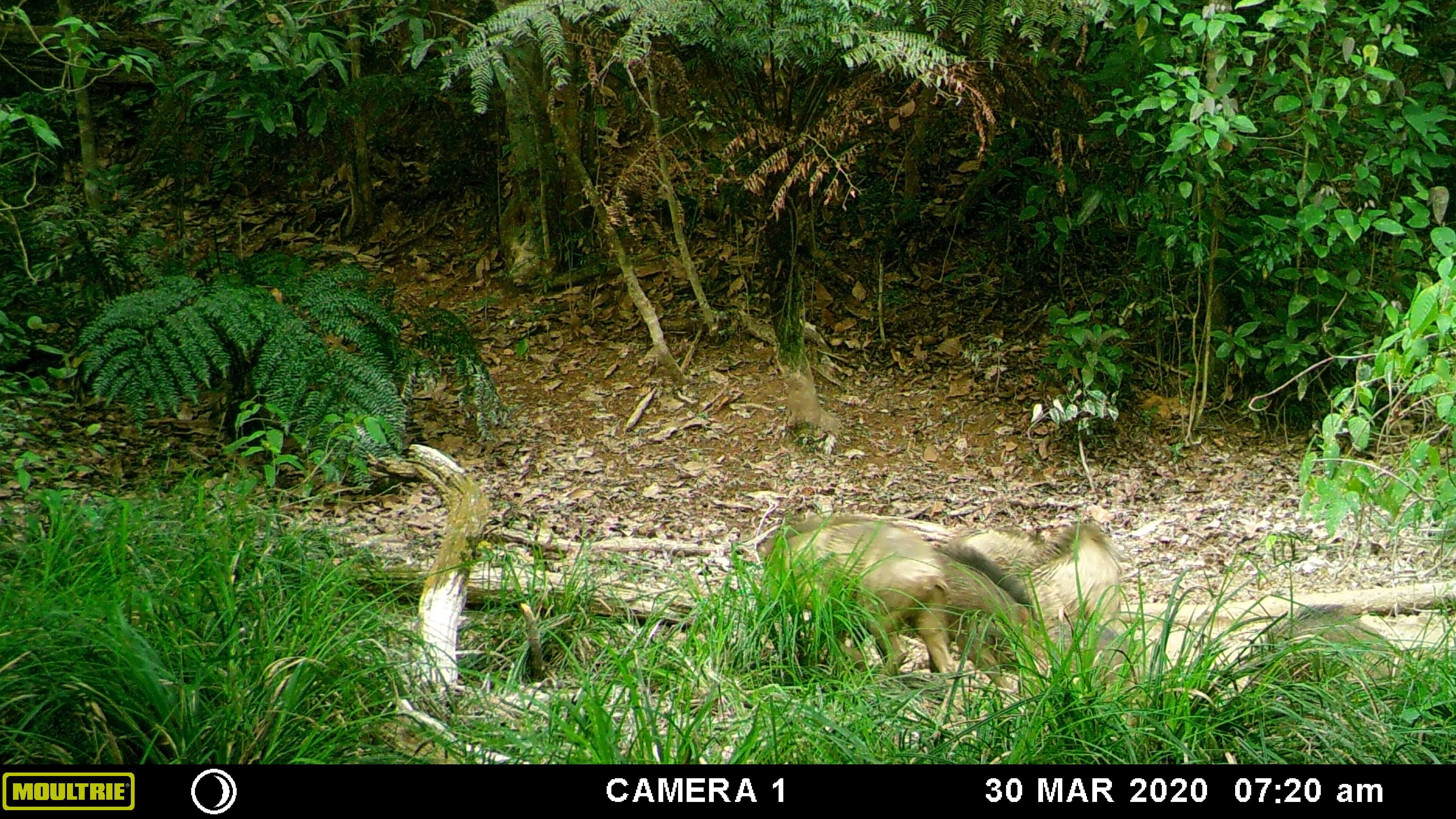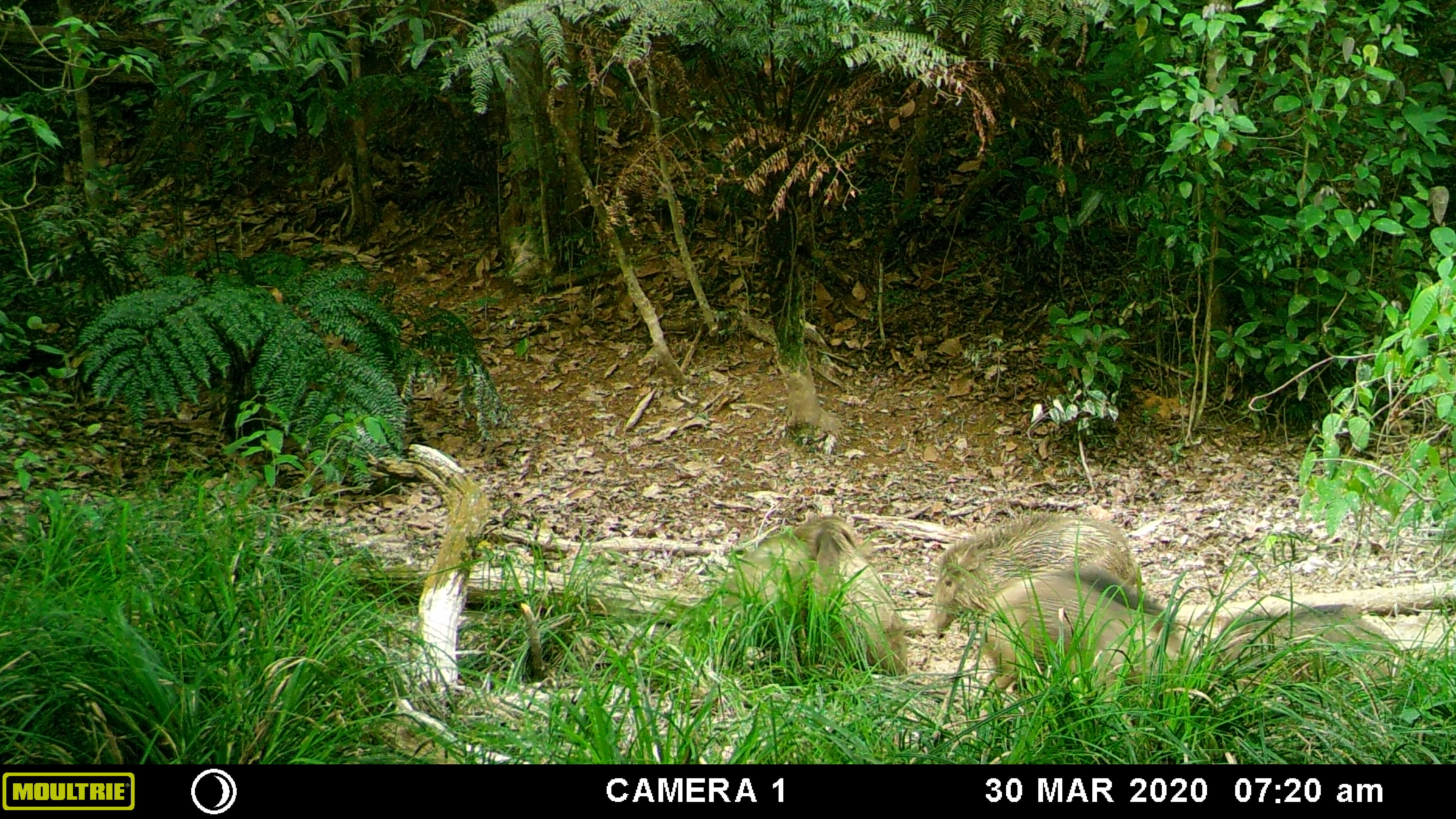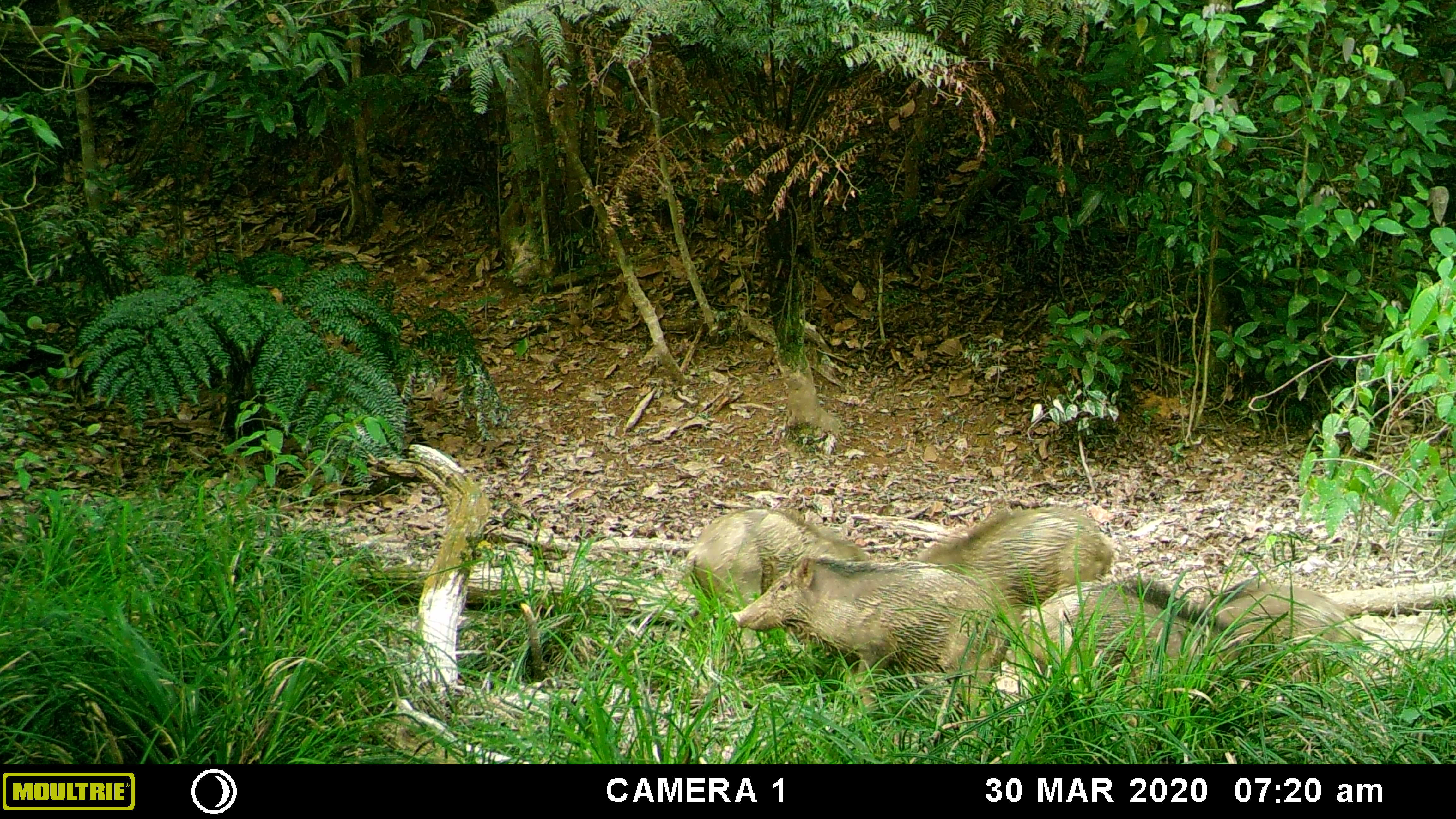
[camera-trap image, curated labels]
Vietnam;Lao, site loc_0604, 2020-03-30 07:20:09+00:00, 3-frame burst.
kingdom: Animalia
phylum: Chordata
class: Mammalia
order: Artiodactyla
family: Suidae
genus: Sus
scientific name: Sus scrofa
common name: eurasian wild pig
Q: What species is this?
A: Eurasian wild pig (Sus scrofa).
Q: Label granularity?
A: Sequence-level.